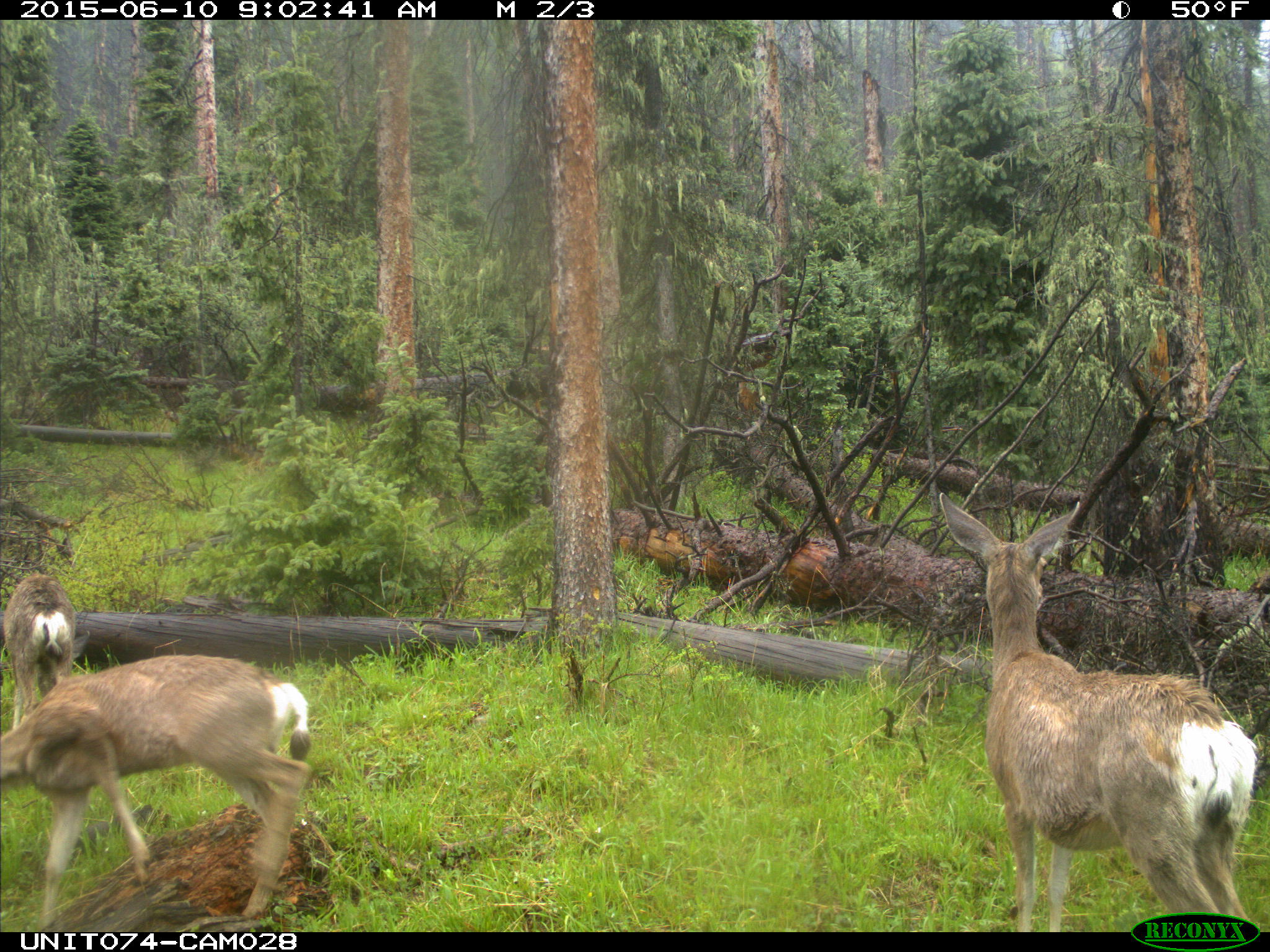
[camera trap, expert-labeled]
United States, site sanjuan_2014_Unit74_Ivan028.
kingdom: Animalia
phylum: Chordata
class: Mammalia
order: Artiodactyla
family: Cervidae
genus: Odocoileus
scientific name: Odocoileus hemionus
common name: mule deer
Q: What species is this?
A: Odocoileus hemionus (mule deer).